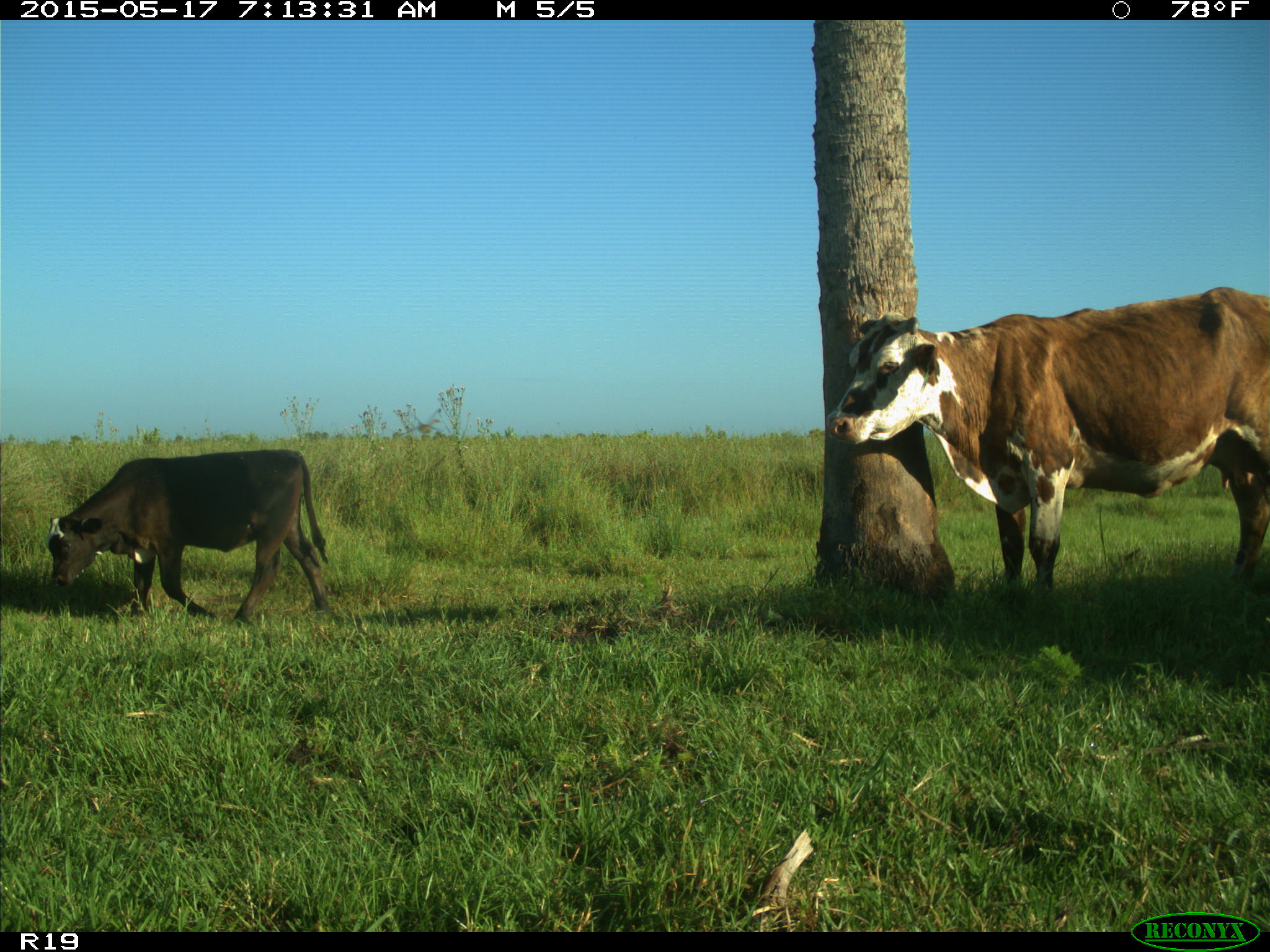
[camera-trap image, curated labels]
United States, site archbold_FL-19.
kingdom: Animalia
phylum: Chordata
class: Mammalia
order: Artiodactyla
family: Bovidae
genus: Bos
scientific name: Bos taurus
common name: domestic cow